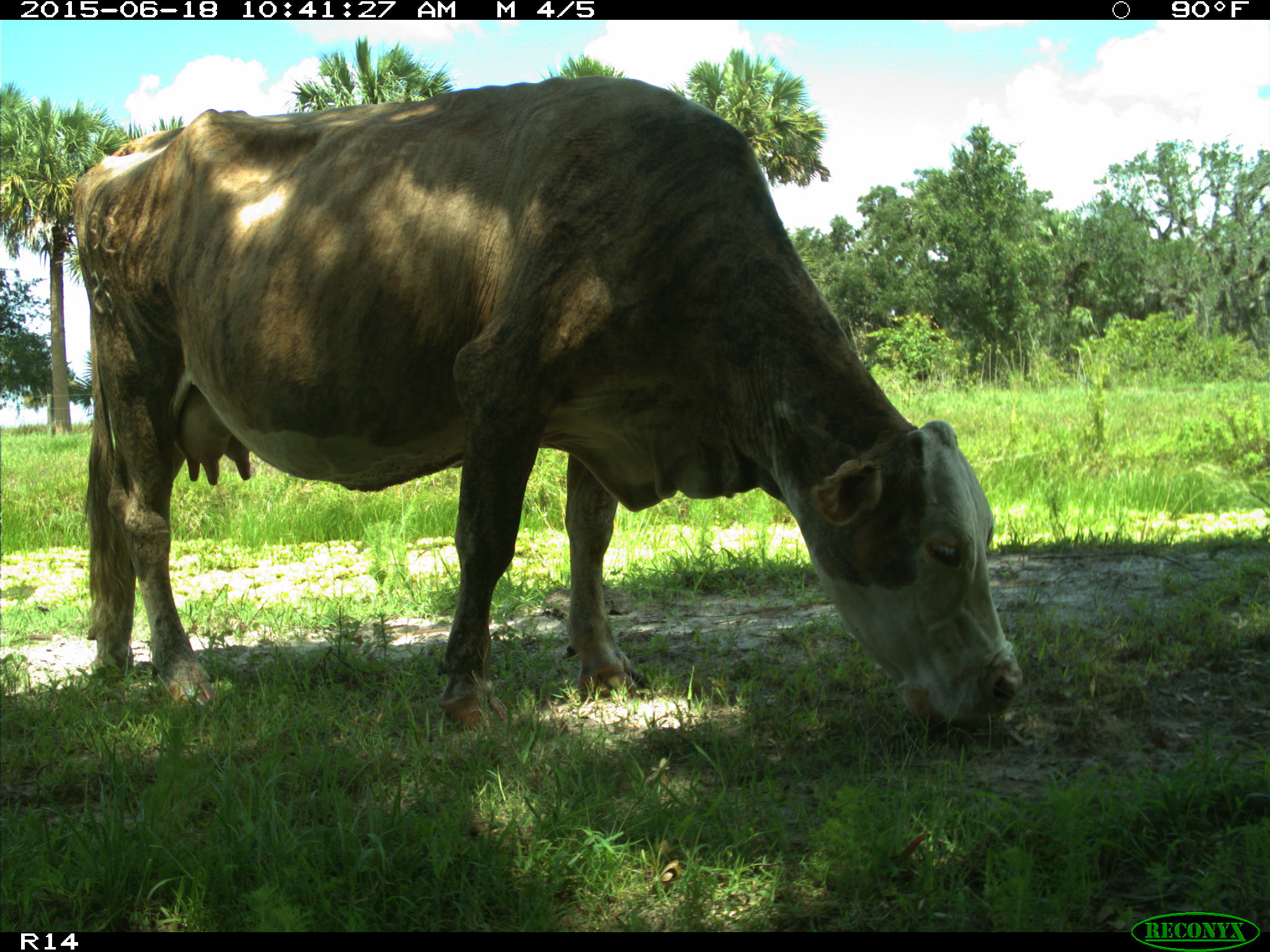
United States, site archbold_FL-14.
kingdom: Animalia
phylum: Chordata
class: Mammalia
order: Artiodactyla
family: Bovidae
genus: Bos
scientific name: Bos taurus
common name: domestic cow